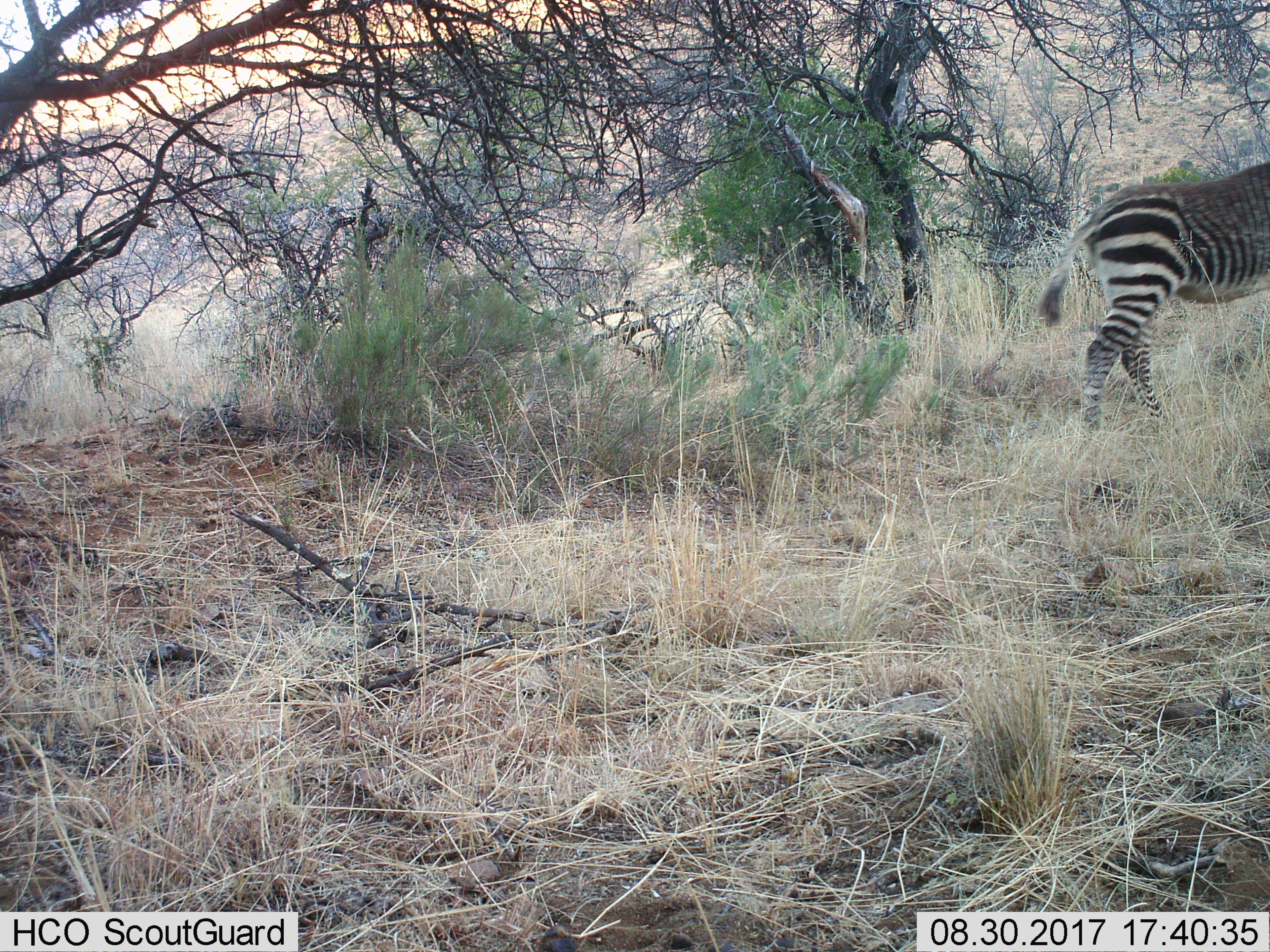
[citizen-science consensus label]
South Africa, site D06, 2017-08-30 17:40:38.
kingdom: Animalia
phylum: Chordata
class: Mammalia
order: Perissodactyla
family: Equidae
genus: Equus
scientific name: Equus zebra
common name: mountain zebra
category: zebramountain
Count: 1.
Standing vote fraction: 0%.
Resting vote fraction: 0%.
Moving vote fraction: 100%.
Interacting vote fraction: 0%.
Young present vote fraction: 33%.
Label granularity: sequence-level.